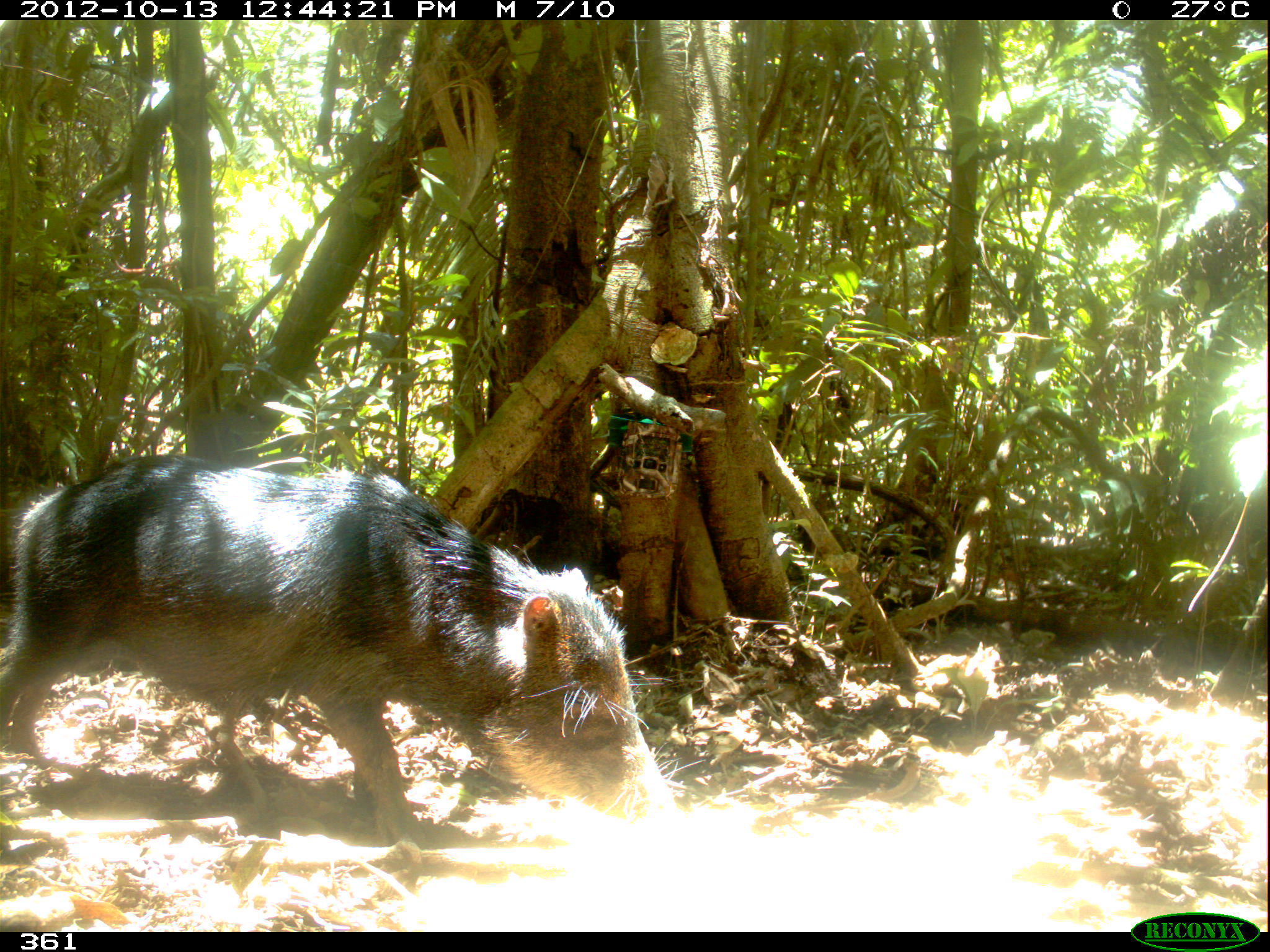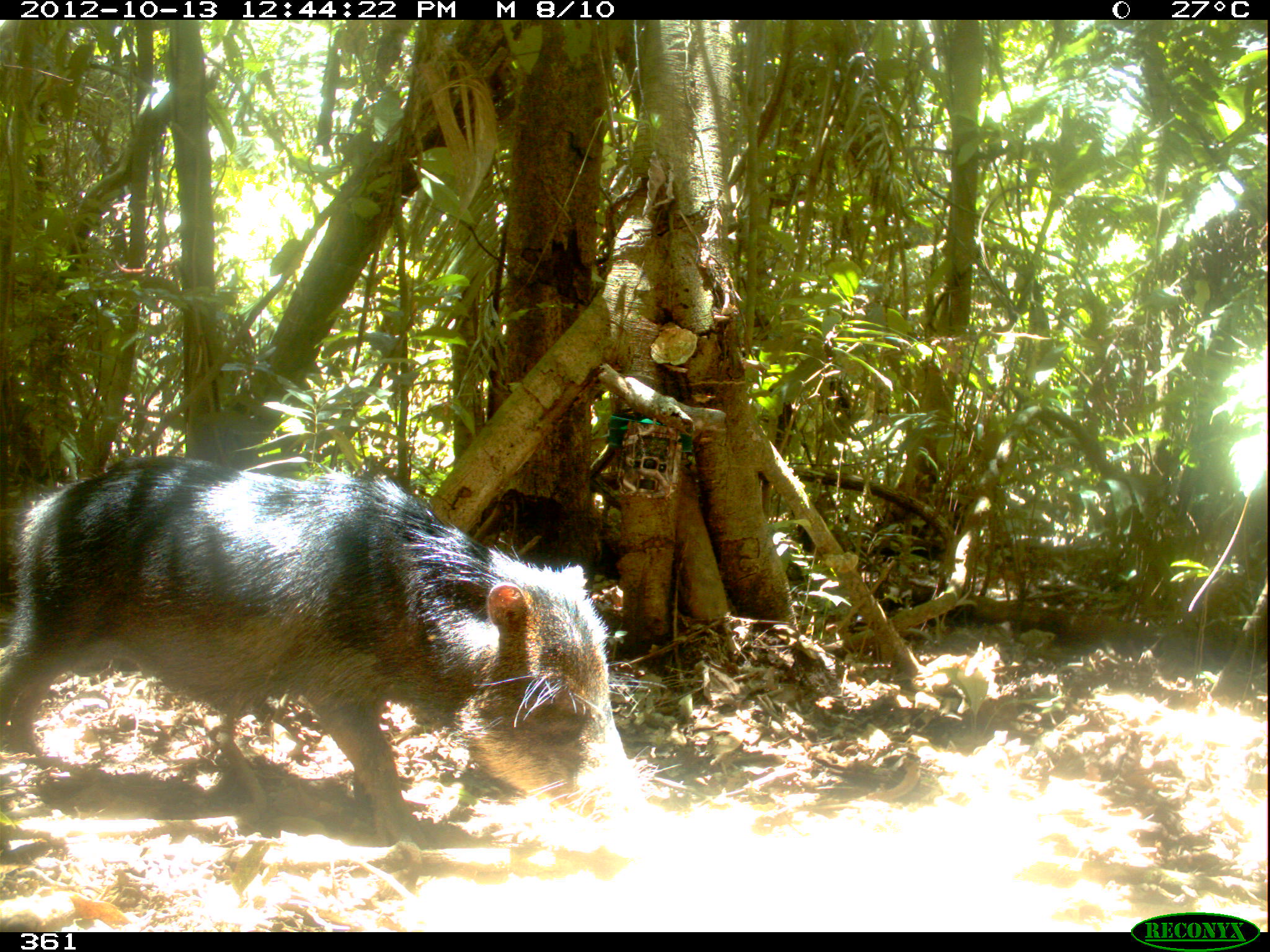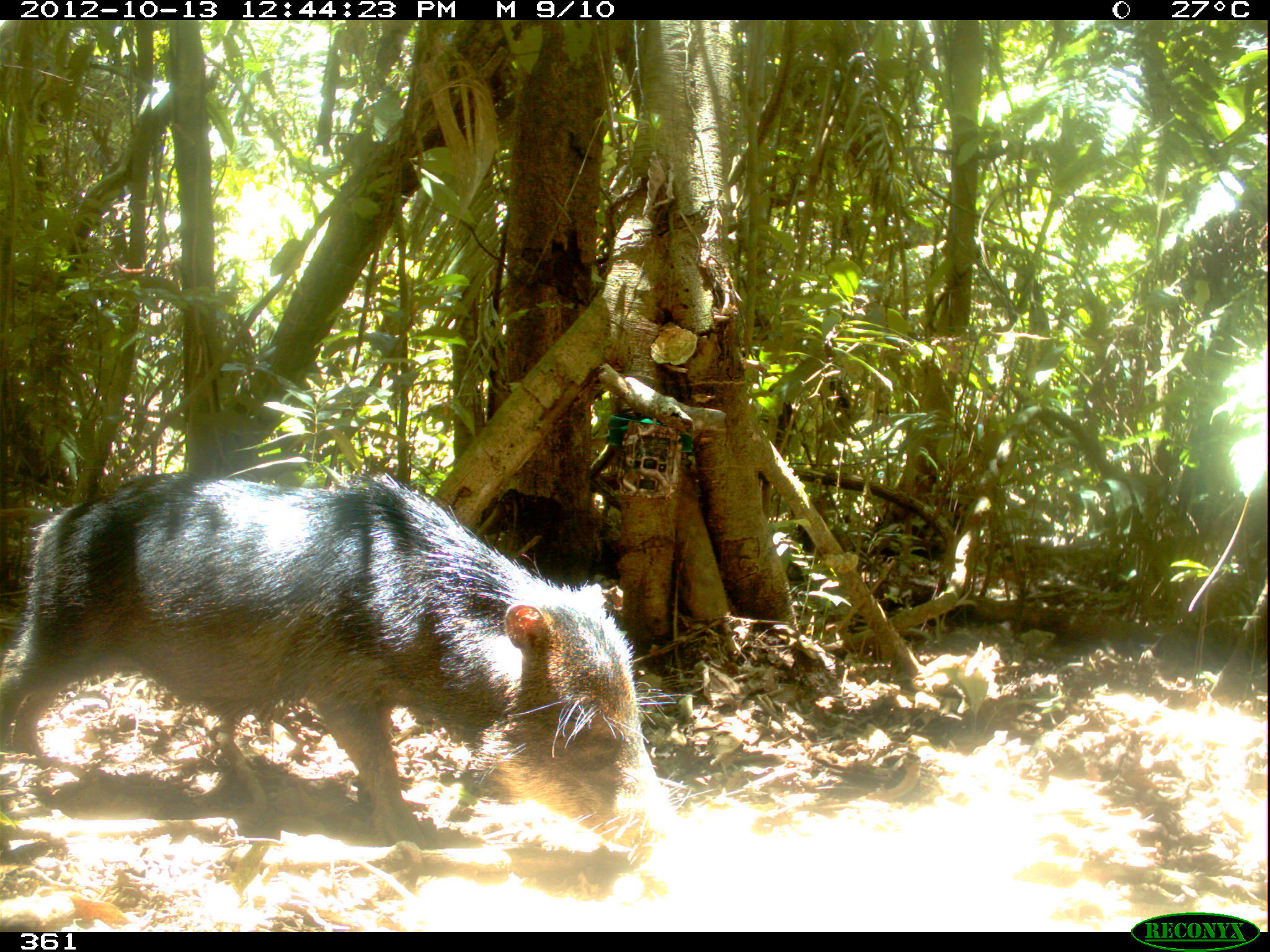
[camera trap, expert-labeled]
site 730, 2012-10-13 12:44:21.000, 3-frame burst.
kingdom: Animalia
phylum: Chordata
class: Mammalia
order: Artiodactyla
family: Tayassuidae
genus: Tayassu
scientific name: Tayassu pecari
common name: white-lipped peccary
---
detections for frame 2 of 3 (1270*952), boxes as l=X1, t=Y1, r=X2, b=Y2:
tayassu pecari: l=1, t=452, r=681, b=849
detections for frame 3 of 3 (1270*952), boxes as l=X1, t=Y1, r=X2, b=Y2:
tayassu pecari: l=1, t=464, r=718, b=871